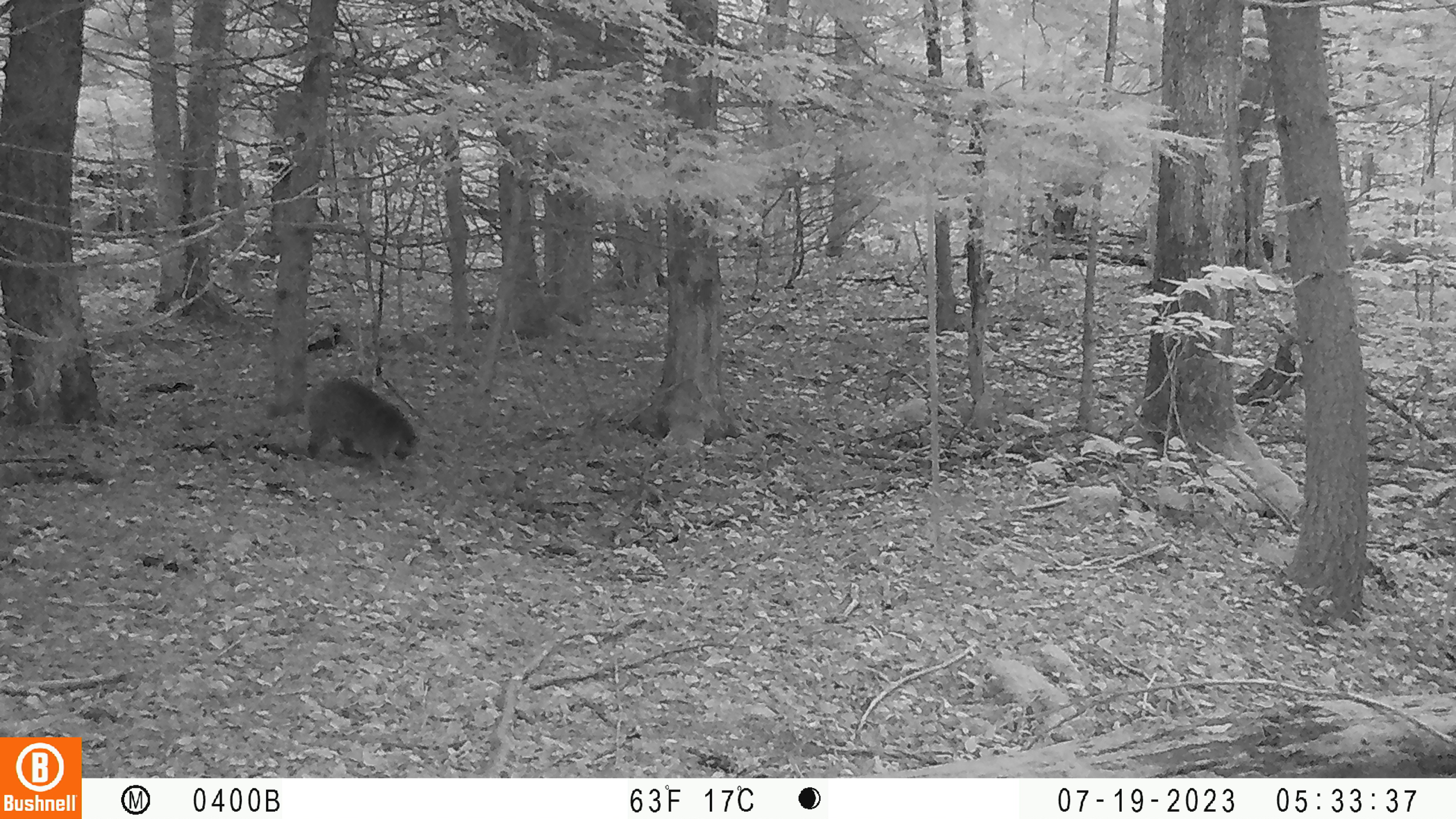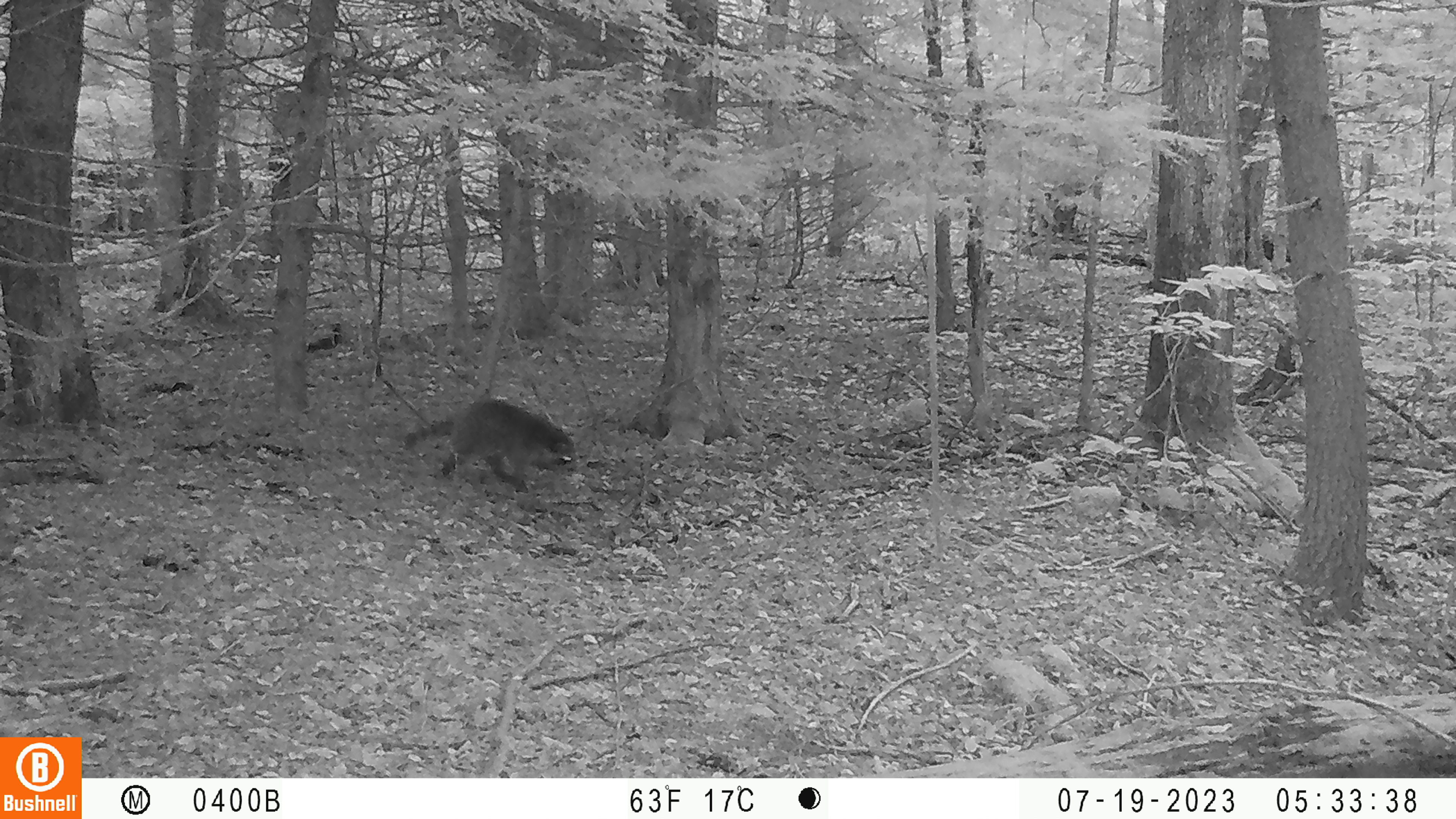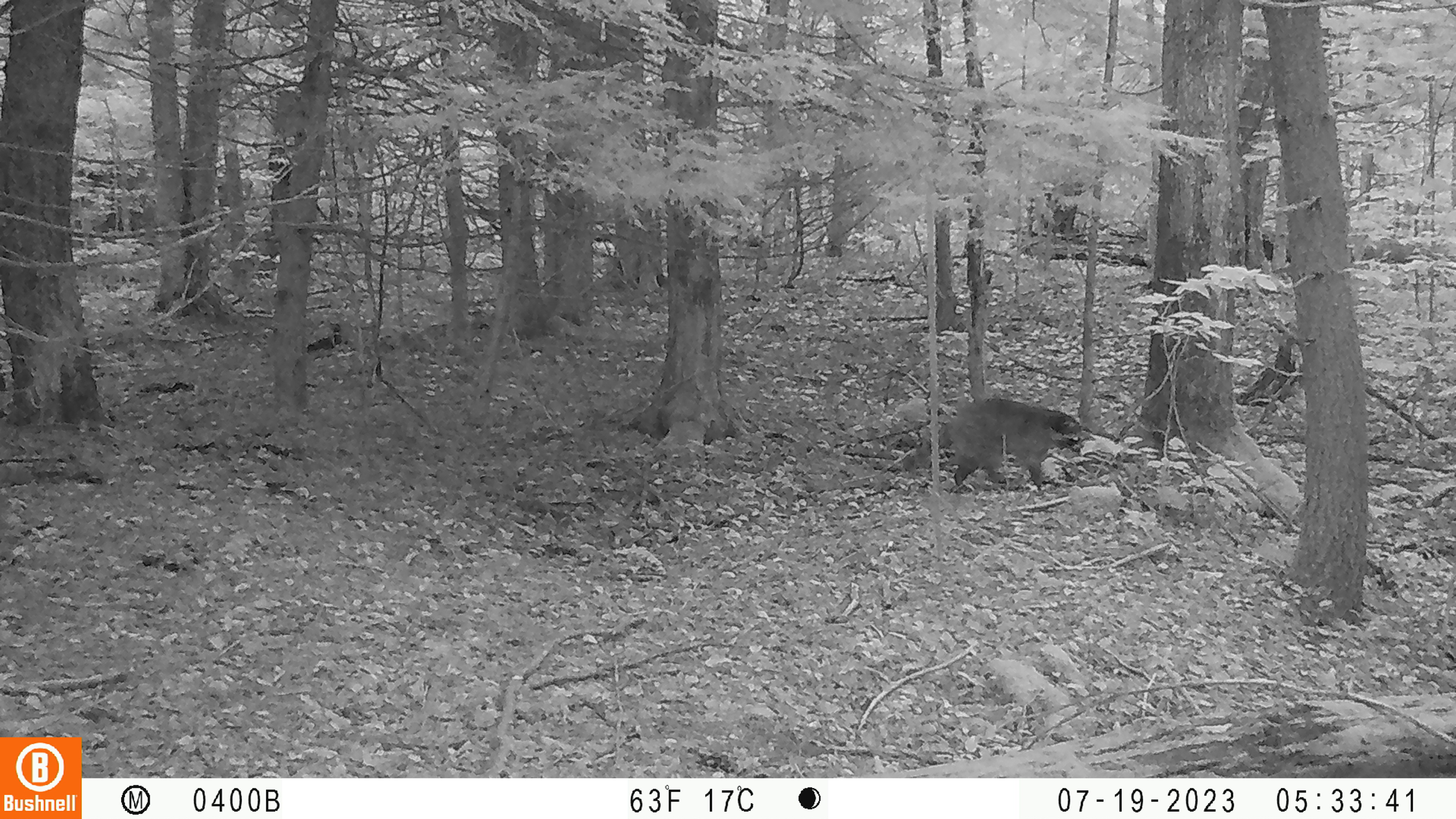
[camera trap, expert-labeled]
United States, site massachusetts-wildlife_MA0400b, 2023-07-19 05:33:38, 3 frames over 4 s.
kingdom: Animalia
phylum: Chordata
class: Mammalia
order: Carnivora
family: Procyonidae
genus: Procyon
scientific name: Procyon lotor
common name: raccoon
Raccoon (Procyon lotor).